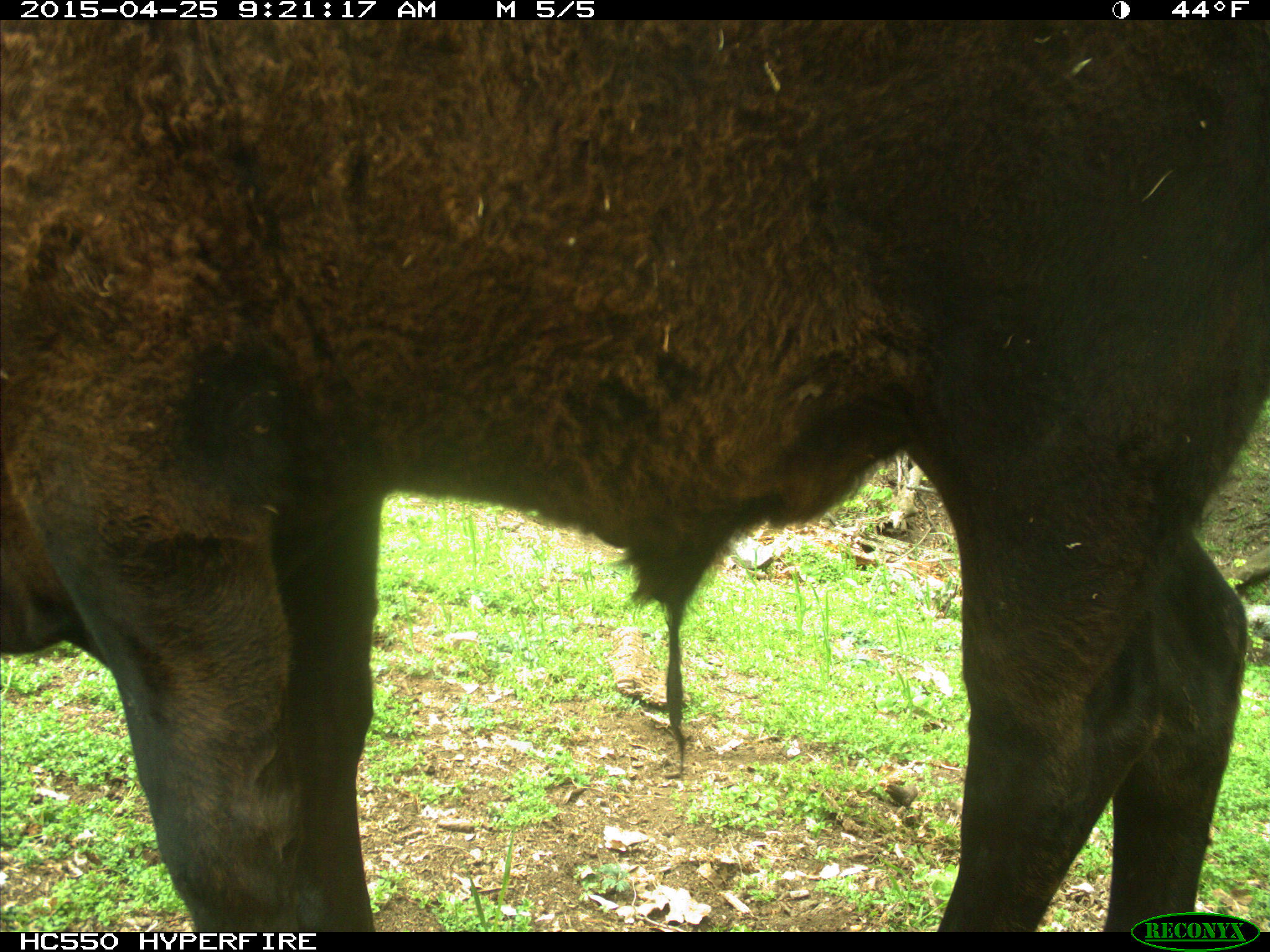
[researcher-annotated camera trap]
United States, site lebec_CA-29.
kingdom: Animalia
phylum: Chordata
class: Mammalia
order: Artiodactyla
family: Bovidae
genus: Bos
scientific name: Bos taurus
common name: domestic cow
Bos taurus (domestic cow).